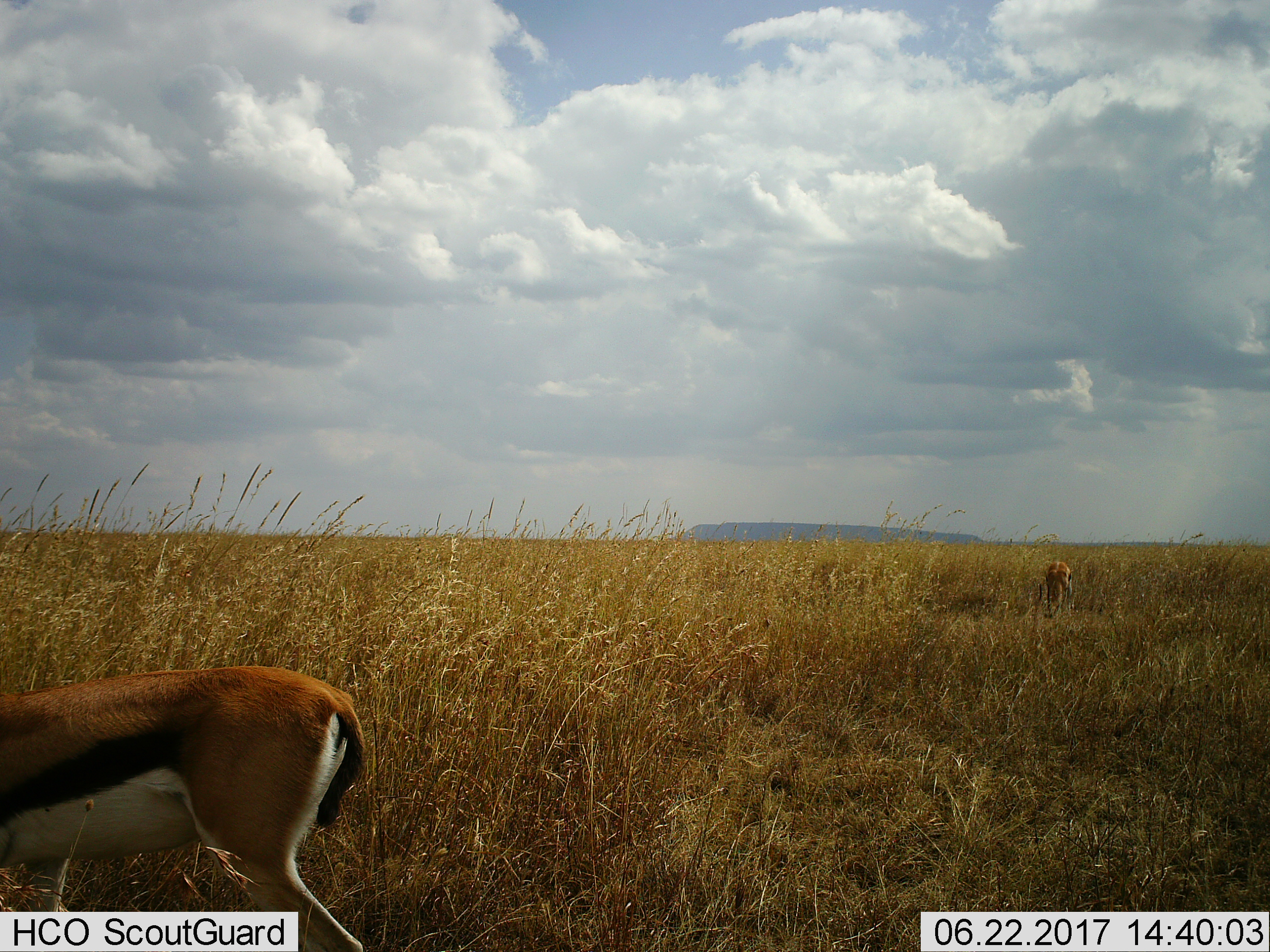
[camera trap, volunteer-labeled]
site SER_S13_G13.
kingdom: Animalia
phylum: Chordata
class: Mammalia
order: Artiodactyla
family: Bovidae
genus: Eudorcas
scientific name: Eudorcas thomsonii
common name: thomson's gazelle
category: gazellethomsons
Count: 2.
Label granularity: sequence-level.